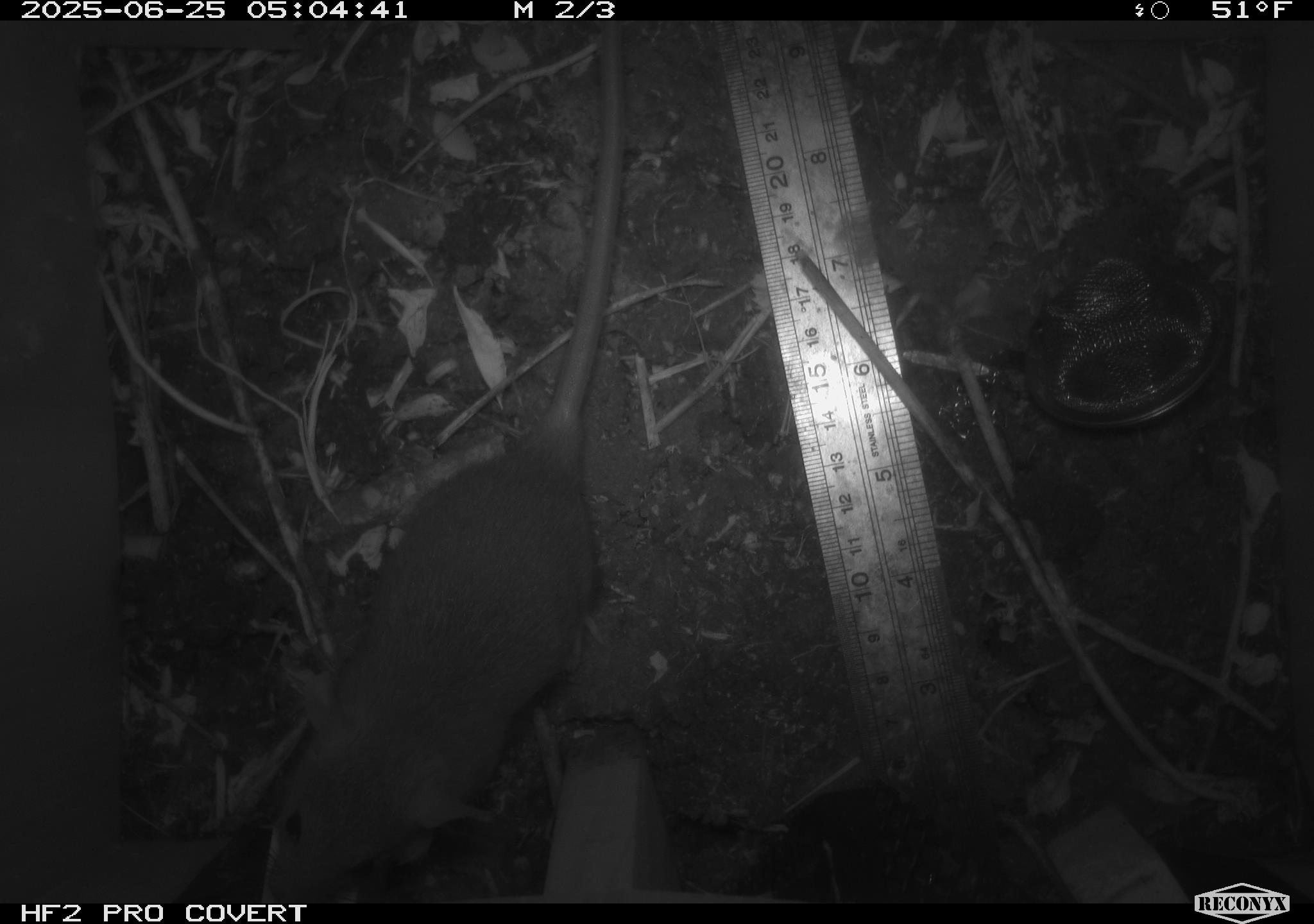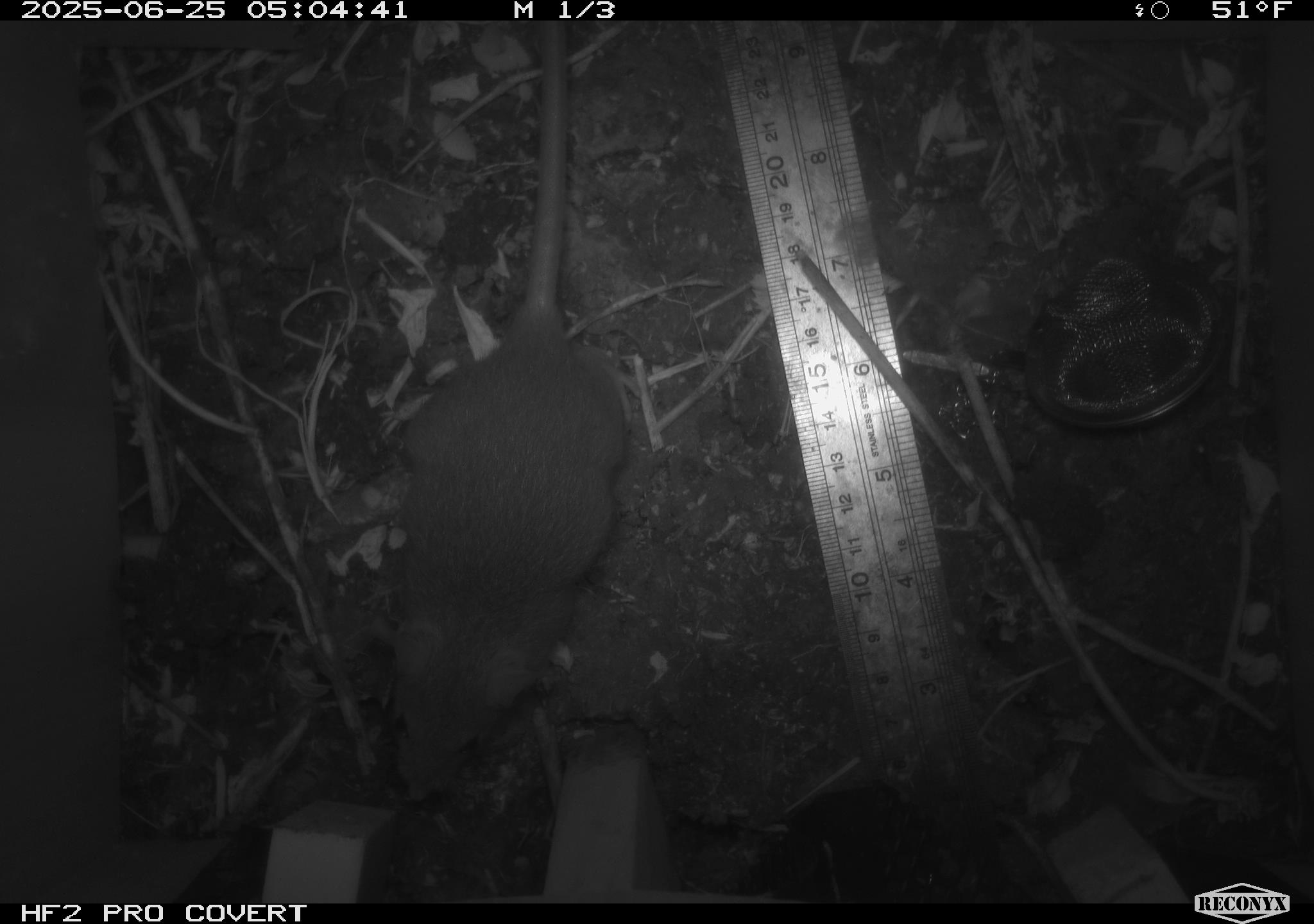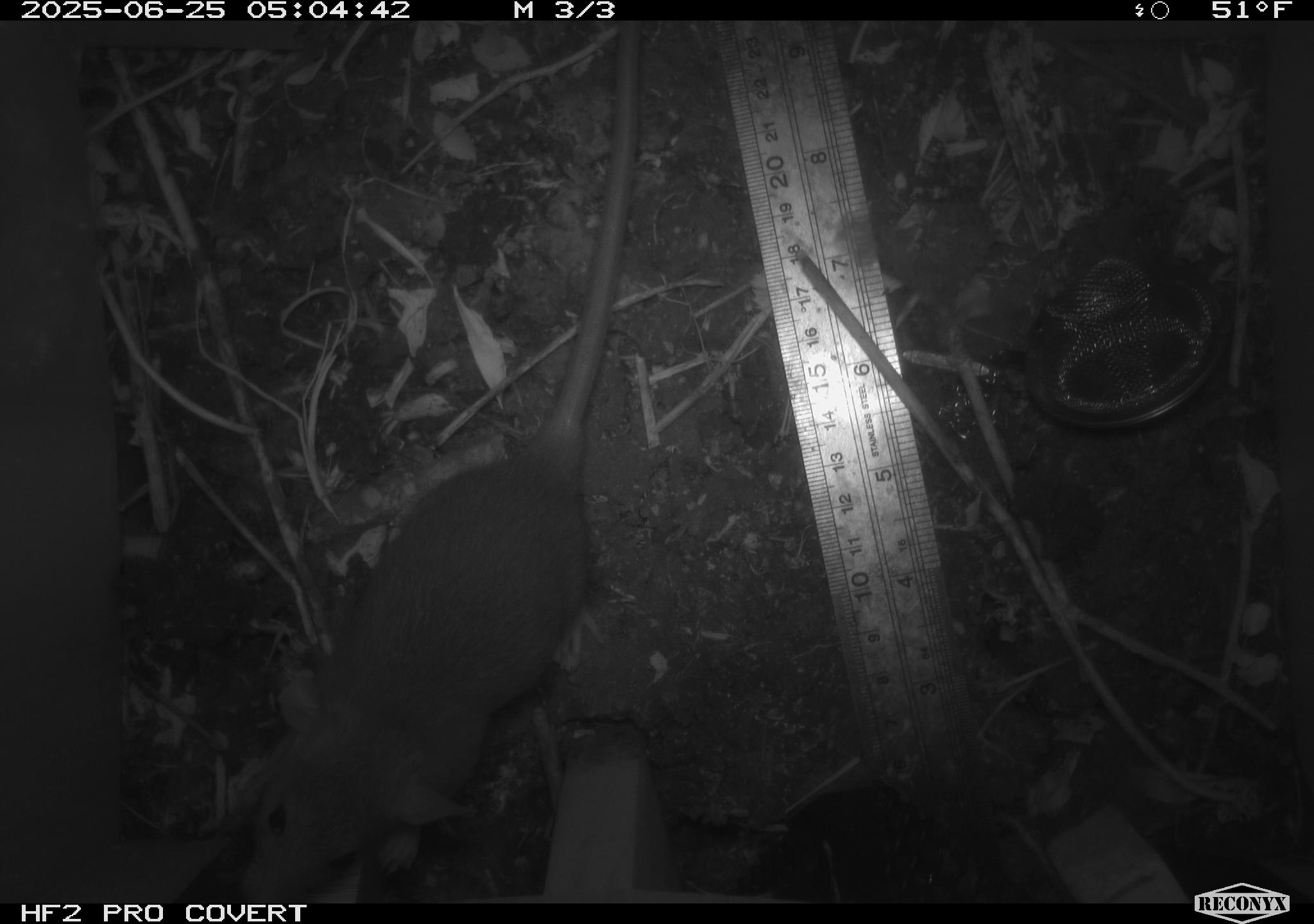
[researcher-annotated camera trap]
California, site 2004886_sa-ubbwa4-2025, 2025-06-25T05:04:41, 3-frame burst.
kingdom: Animalia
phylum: Chordata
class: Mammalia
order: Rodentia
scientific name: Rodentia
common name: rodent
Rodent (Rodentia).